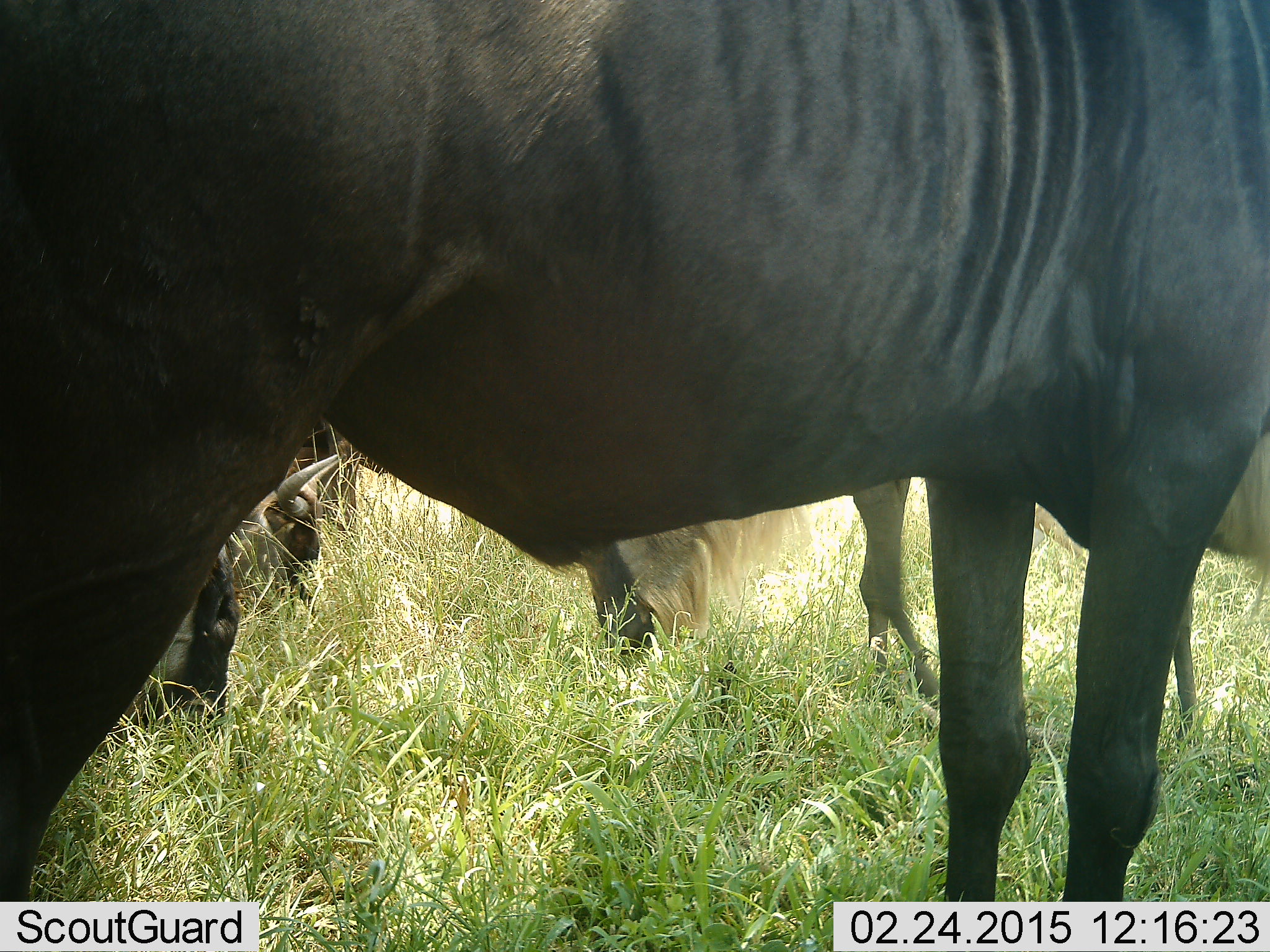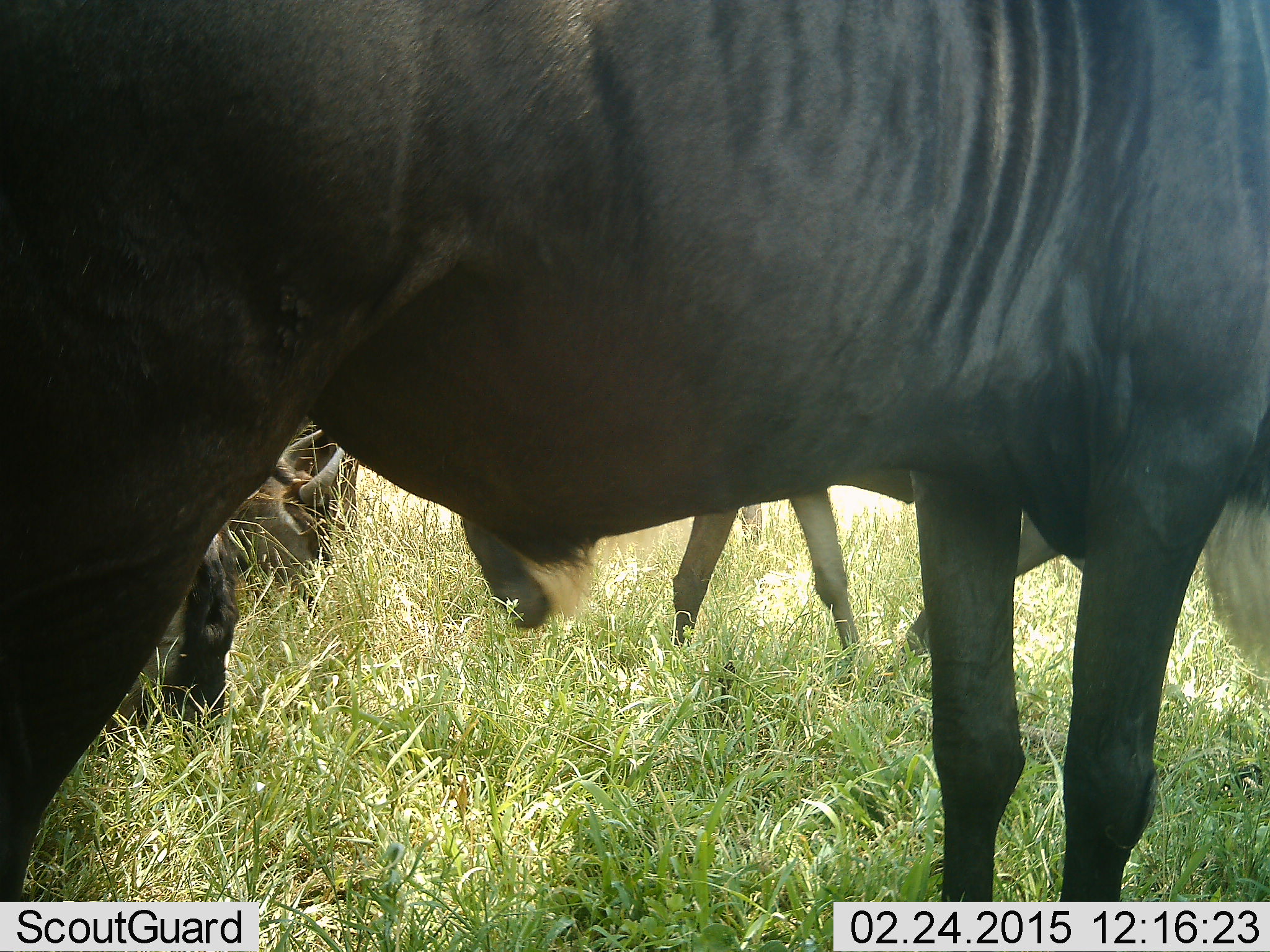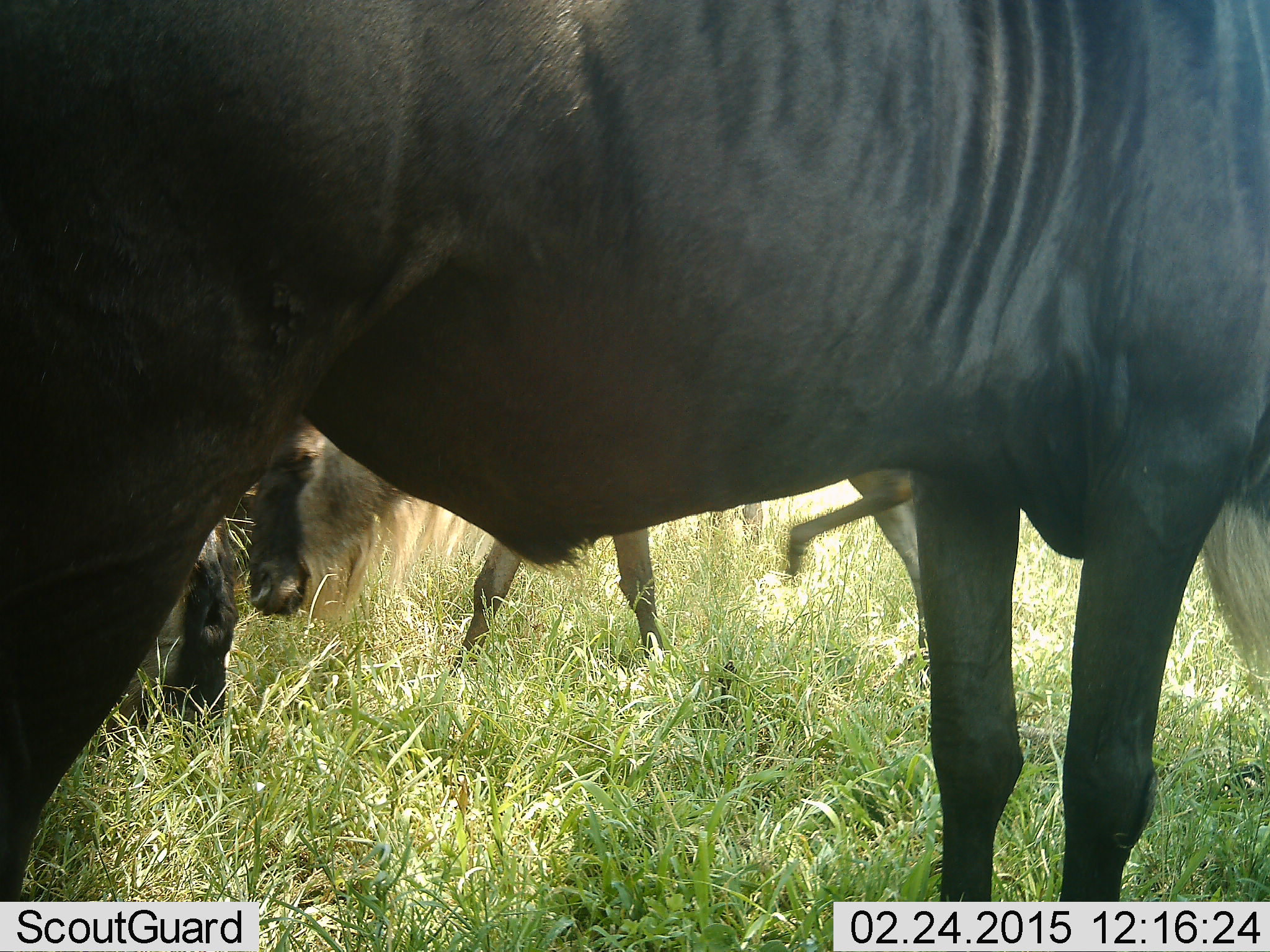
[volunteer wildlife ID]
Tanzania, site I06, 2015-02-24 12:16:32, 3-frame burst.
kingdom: Animalia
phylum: Chordata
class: Mammalia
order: Artiodactyla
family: Bovidae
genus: Connochaetes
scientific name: Connochaetes taurinus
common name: blue wildebeest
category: wildebeest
Wildebeest (blue wildebeest) (Connochaetes taurinus), count 4. Behavior (volunteer vote fractions): standing 60%, resting 10%, moving 20%, interacting 0%. Young present (vote fraction): 20%. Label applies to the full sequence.